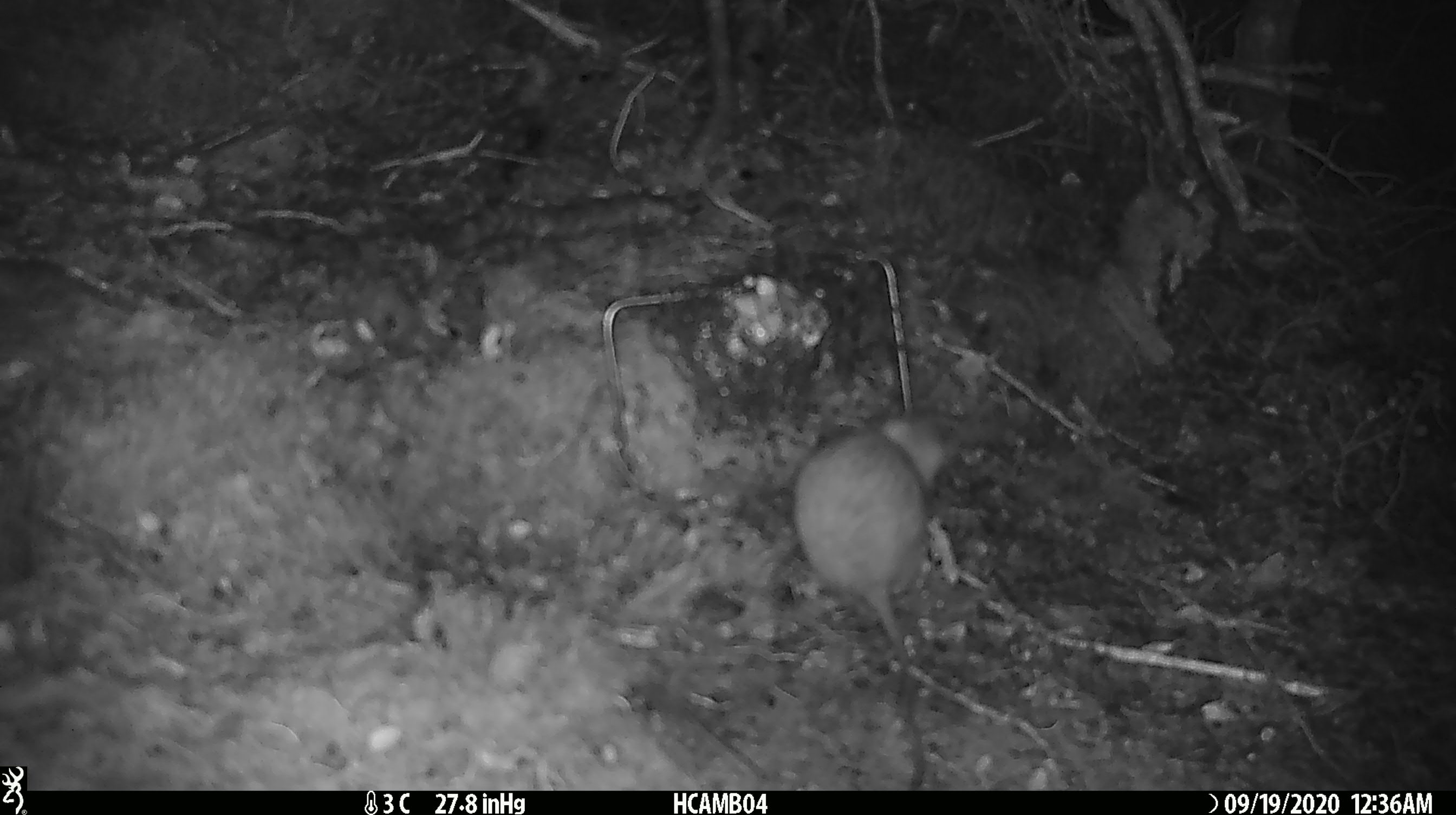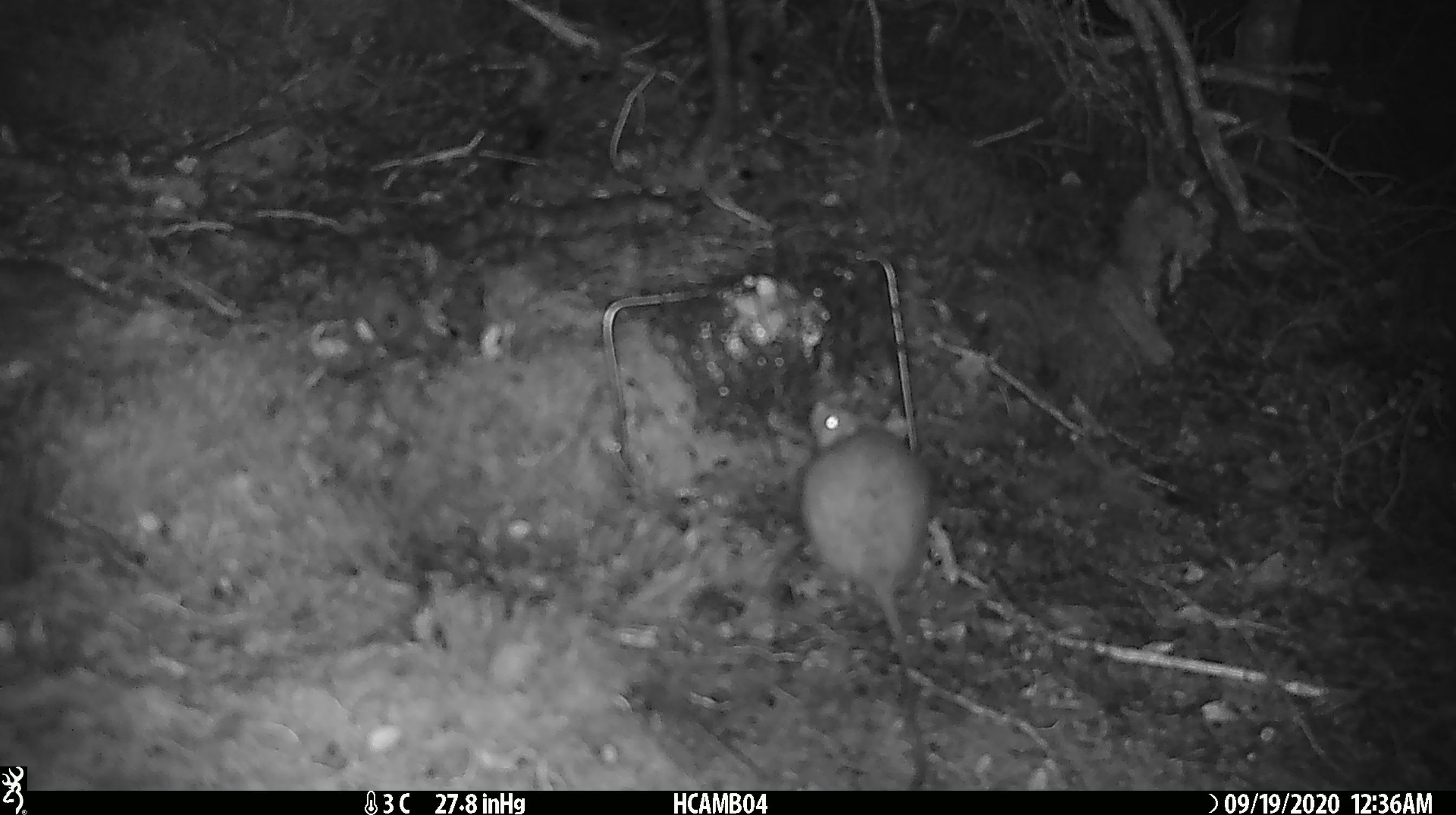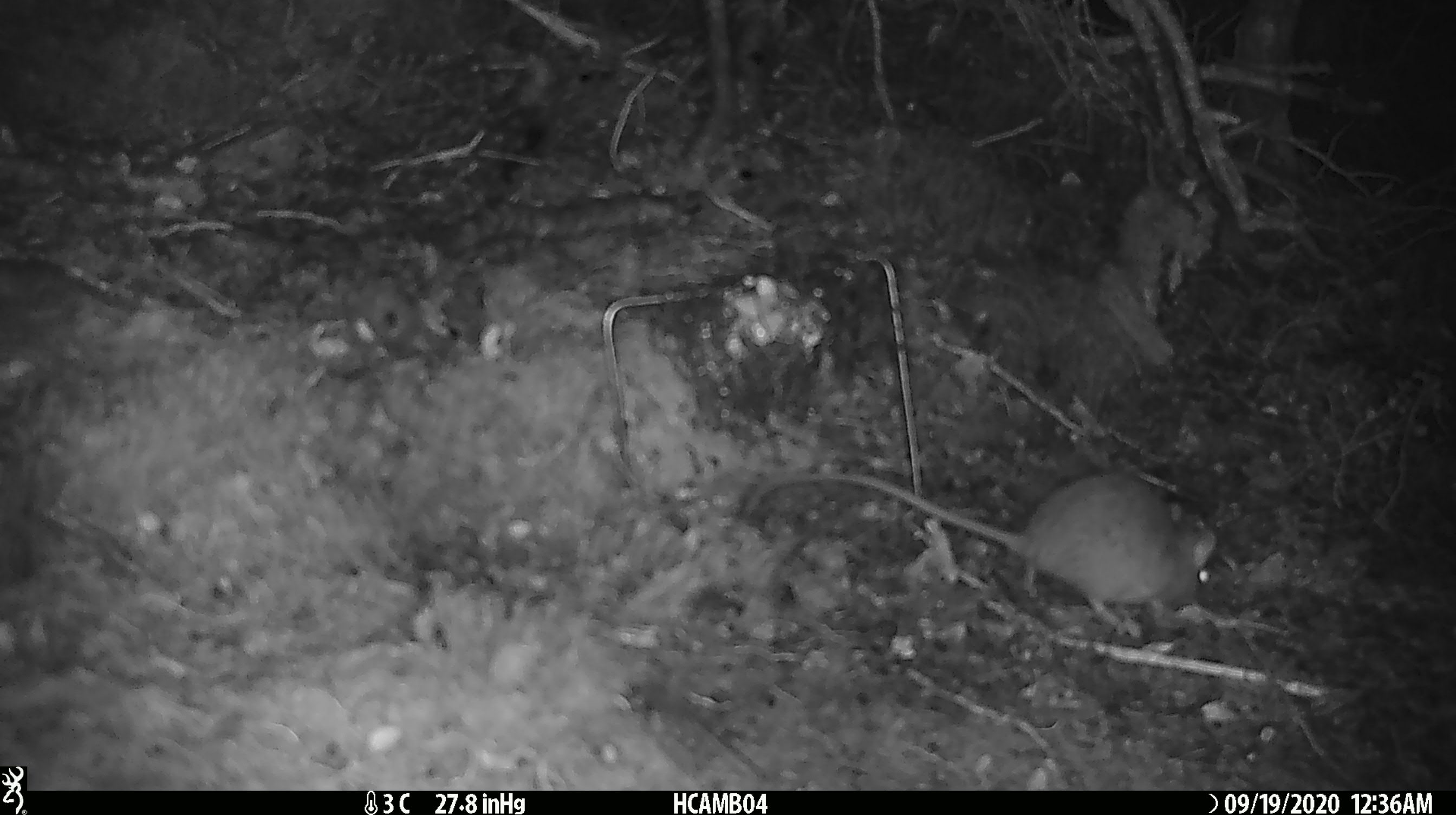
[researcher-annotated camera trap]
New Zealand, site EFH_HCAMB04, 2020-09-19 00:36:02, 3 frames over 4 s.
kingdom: Animalia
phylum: Chordata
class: Mammalia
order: Rodentia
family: Muridae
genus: Rattus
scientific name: Rattus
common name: rat